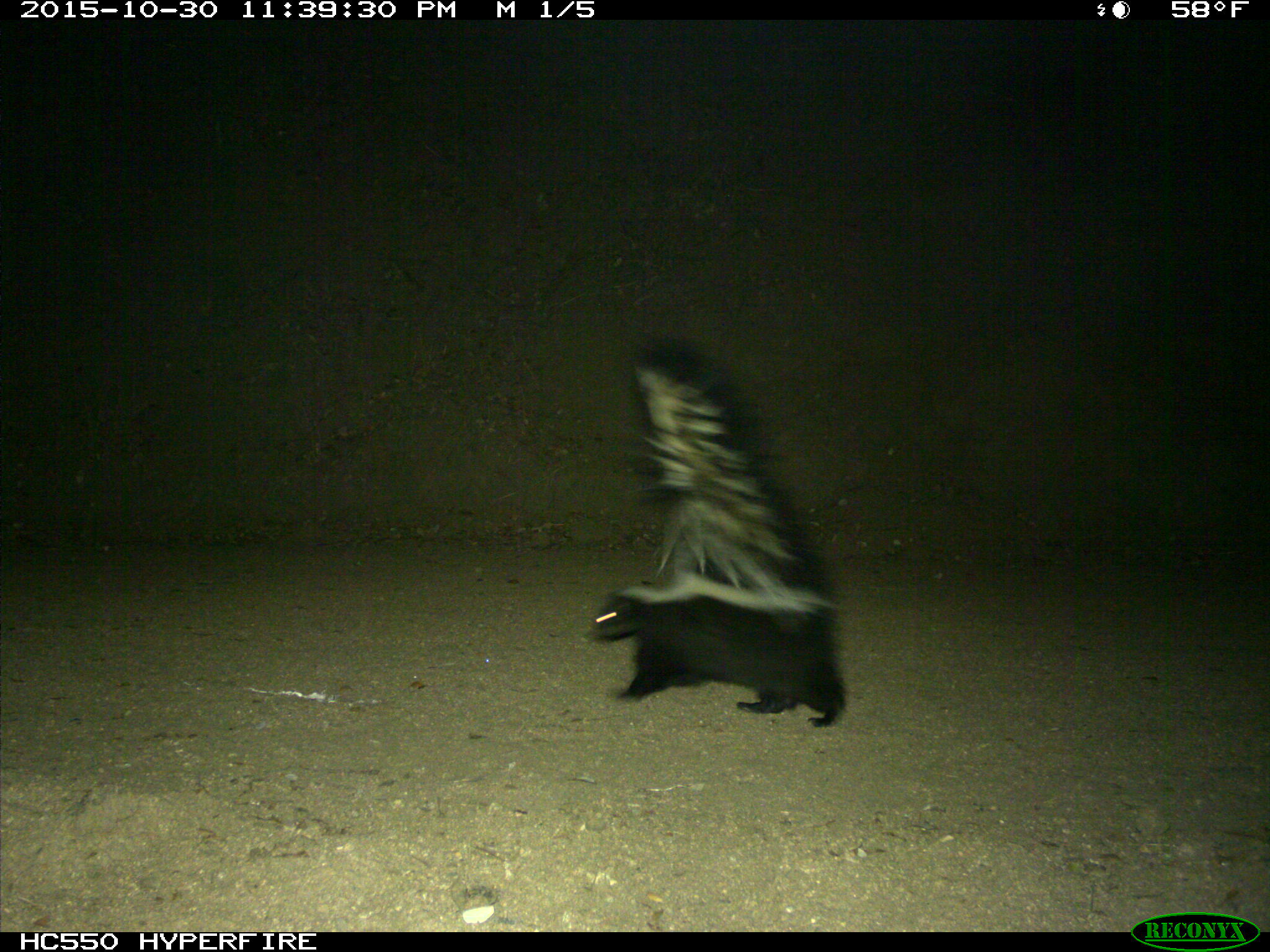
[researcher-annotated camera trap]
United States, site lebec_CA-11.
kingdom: Animalia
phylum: Chordata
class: Mammalia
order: Carnivora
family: Mephitidae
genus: Mephitis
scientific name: Mephitis mephitis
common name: striped skunk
Mephitis mephitis (striped skunk).